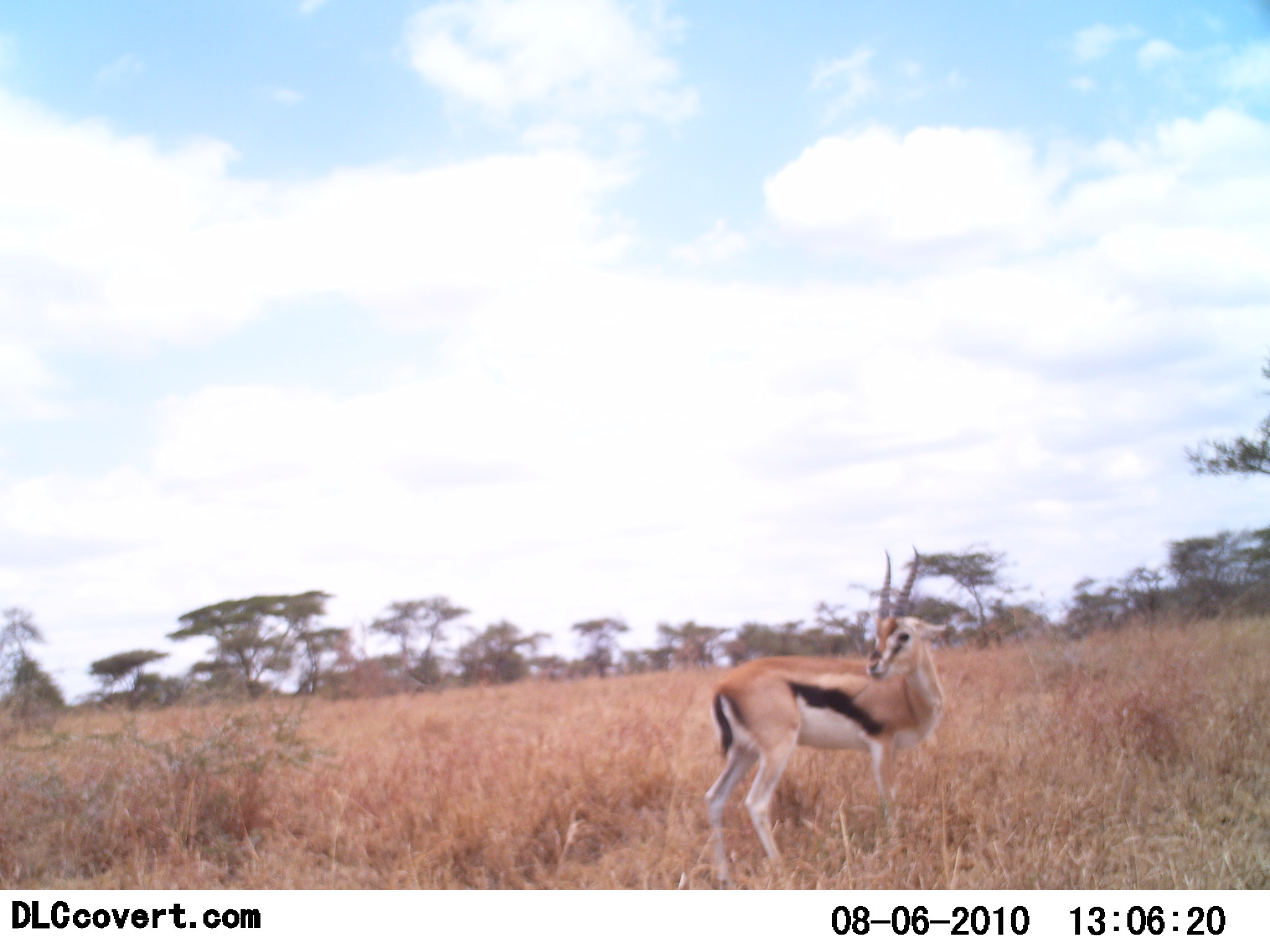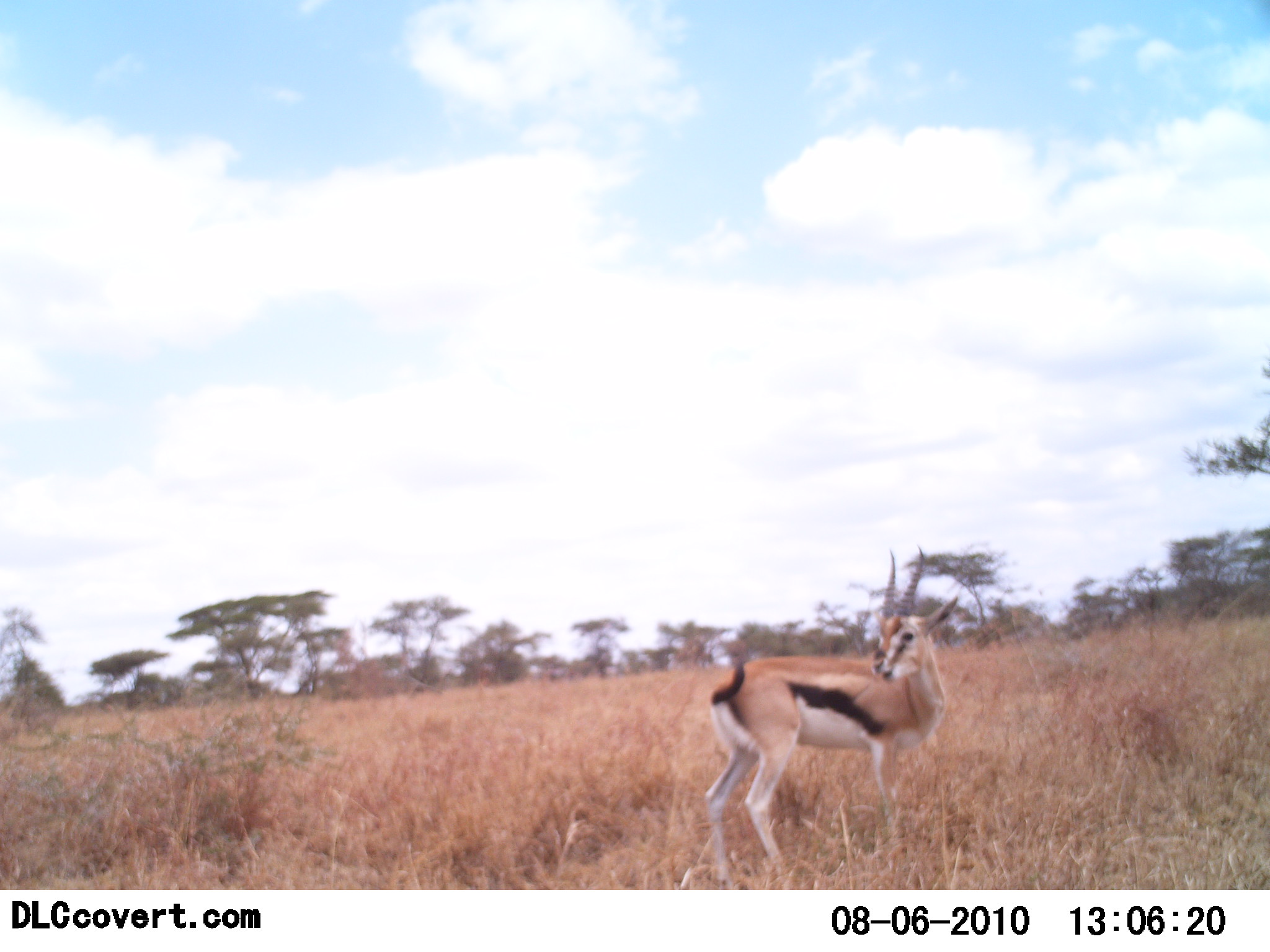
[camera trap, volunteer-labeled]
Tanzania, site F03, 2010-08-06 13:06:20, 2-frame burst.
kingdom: Animalia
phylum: Chordata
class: Mammalia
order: Artiodactyla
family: Bovidae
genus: Eudorcas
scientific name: Eudorcas thomsonii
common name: thomson's gazelle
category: gazellethomsons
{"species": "gazellethomsons (thomson's gazelle) (Eudorcas thomsonii)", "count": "1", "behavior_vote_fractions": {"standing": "80%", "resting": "10%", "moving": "0%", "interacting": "10%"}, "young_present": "0%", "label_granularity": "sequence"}